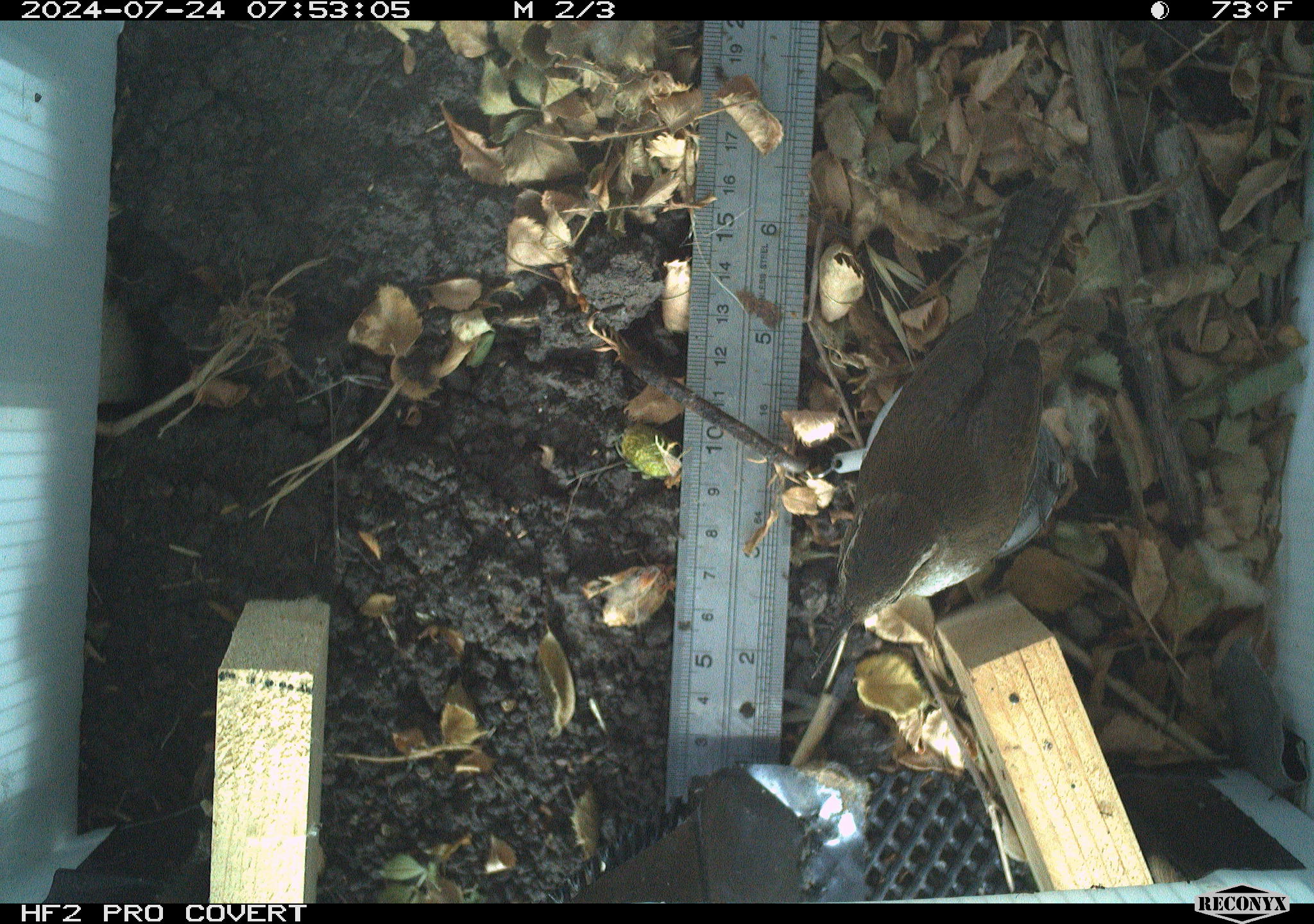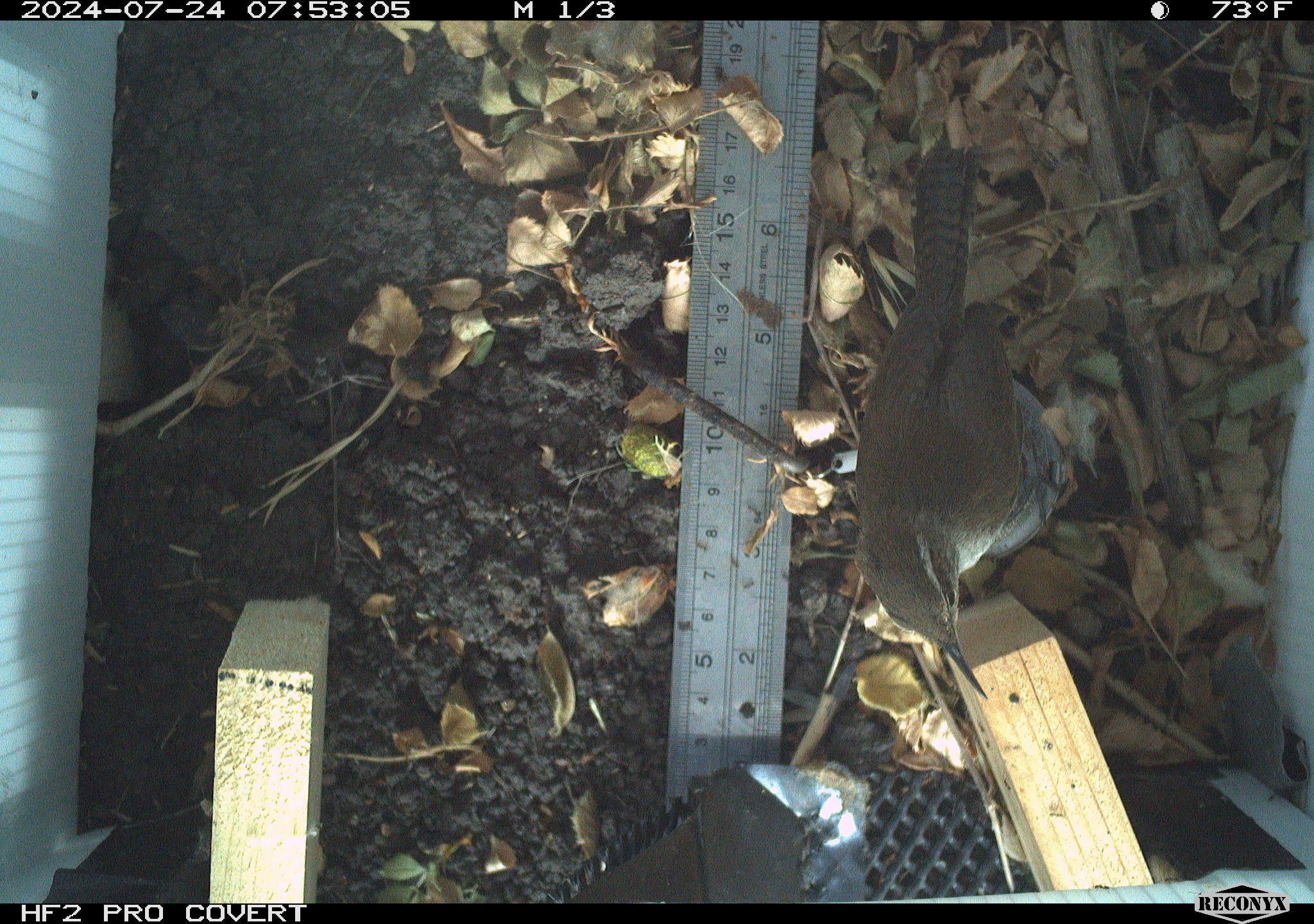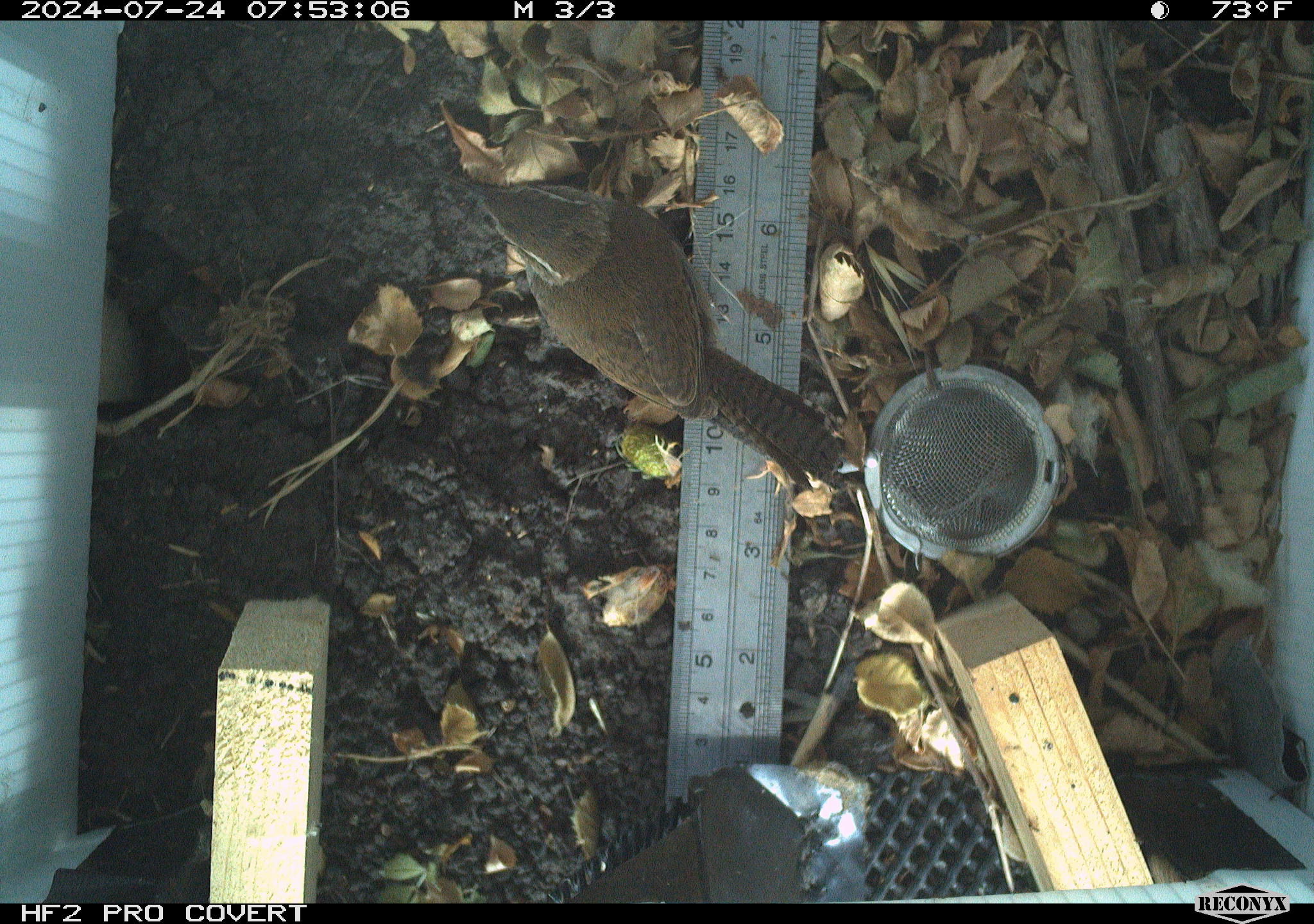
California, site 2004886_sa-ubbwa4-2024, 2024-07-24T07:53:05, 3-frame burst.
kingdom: Animalia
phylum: Chordata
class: Aves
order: Passeriformes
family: Troglodytidae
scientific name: Troglodytidae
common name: wren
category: troglodytidae family